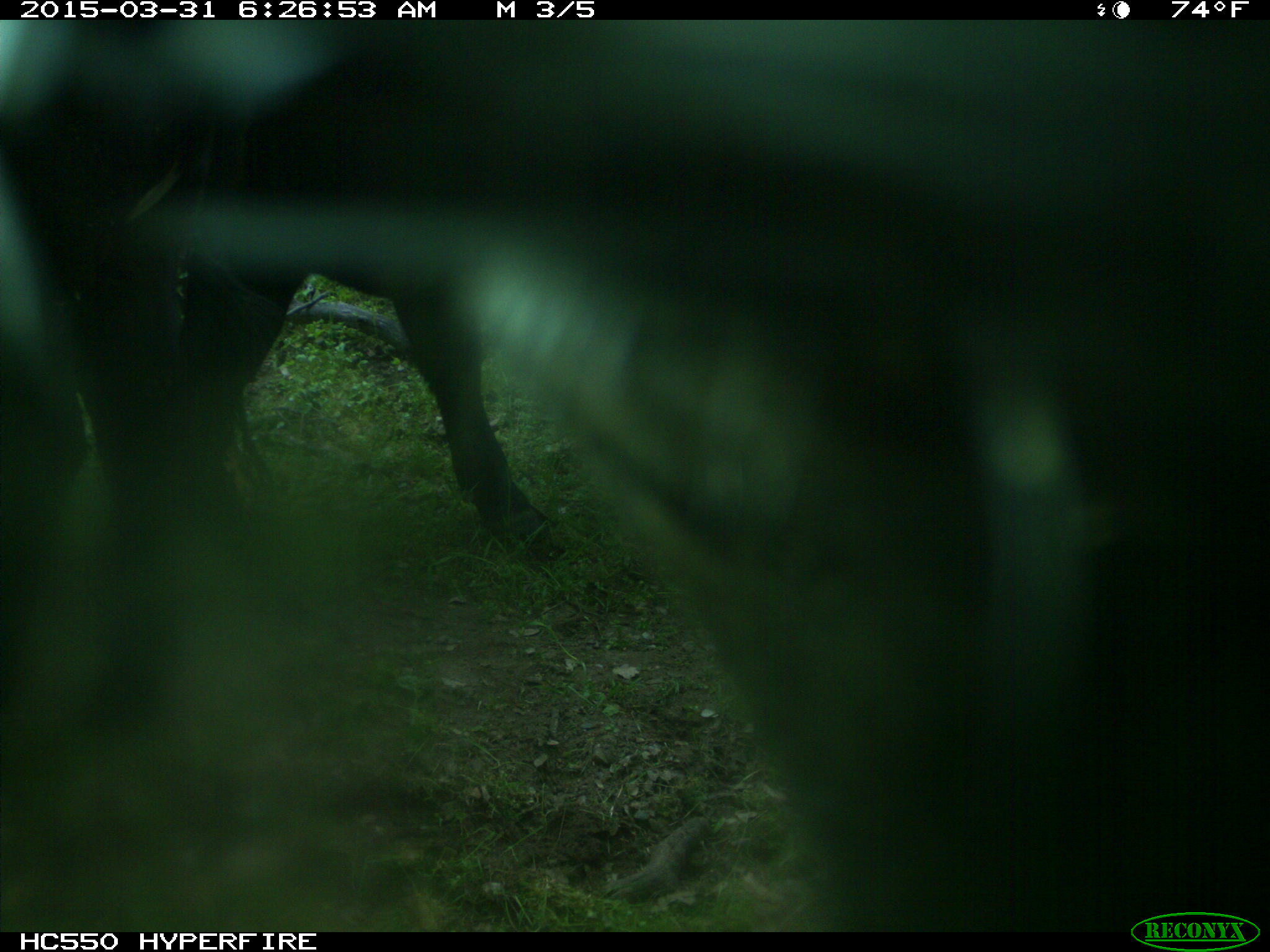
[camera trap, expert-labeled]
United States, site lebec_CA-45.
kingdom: Animalia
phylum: Chordata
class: Mammalia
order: Artiodactyla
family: Bovidae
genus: Bos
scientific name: Bos taurus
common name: domestic cow